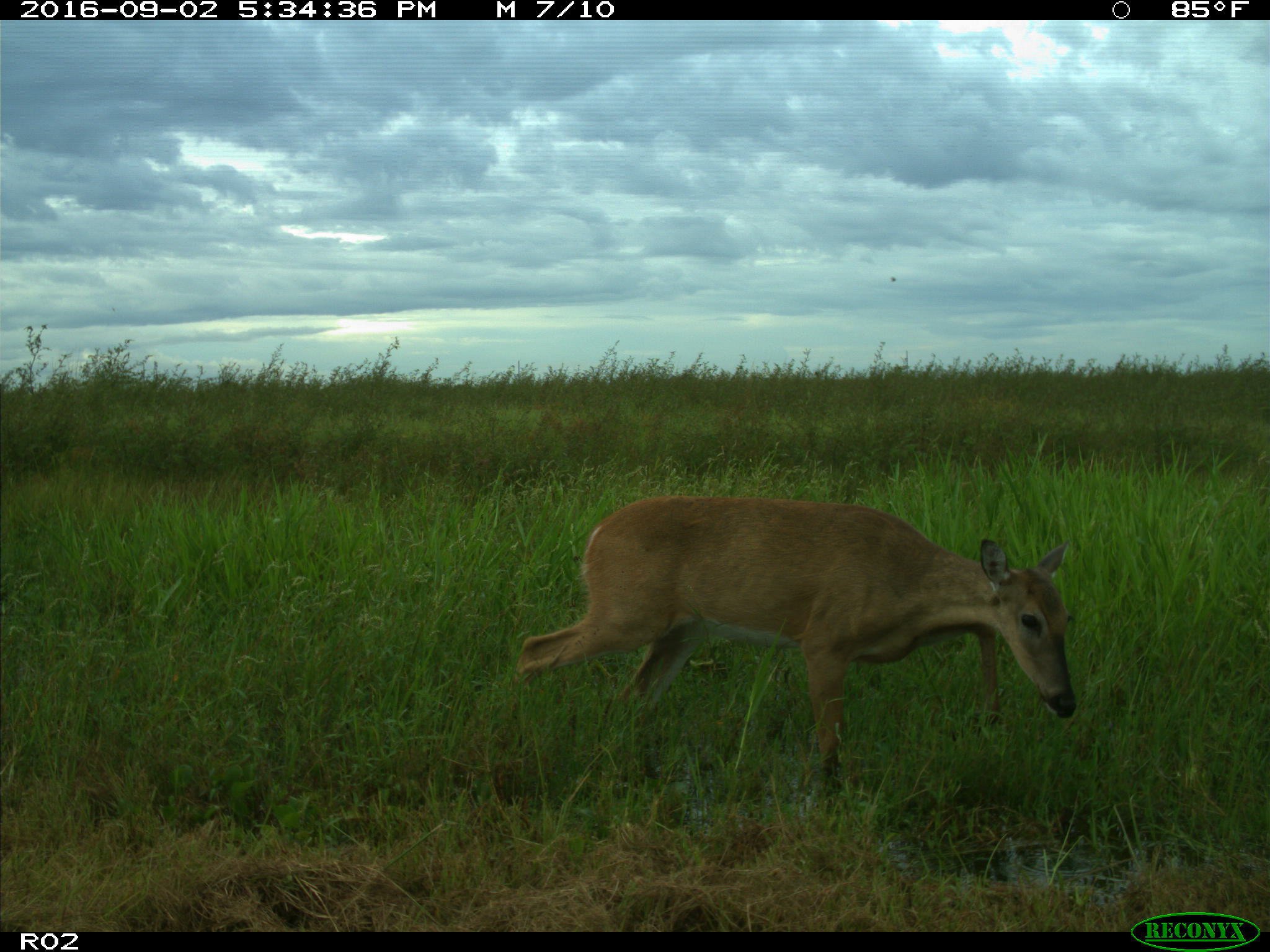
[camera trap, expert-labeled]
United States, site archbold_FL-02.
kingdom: Animalia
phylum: Chordata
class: Mammalia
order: Artiodactyla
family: Cervidae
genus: Odocoileus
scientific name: Odocoileus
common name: deer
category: unidentified deer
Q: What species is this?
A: Unidentified deer (deer) (Odocoileus).